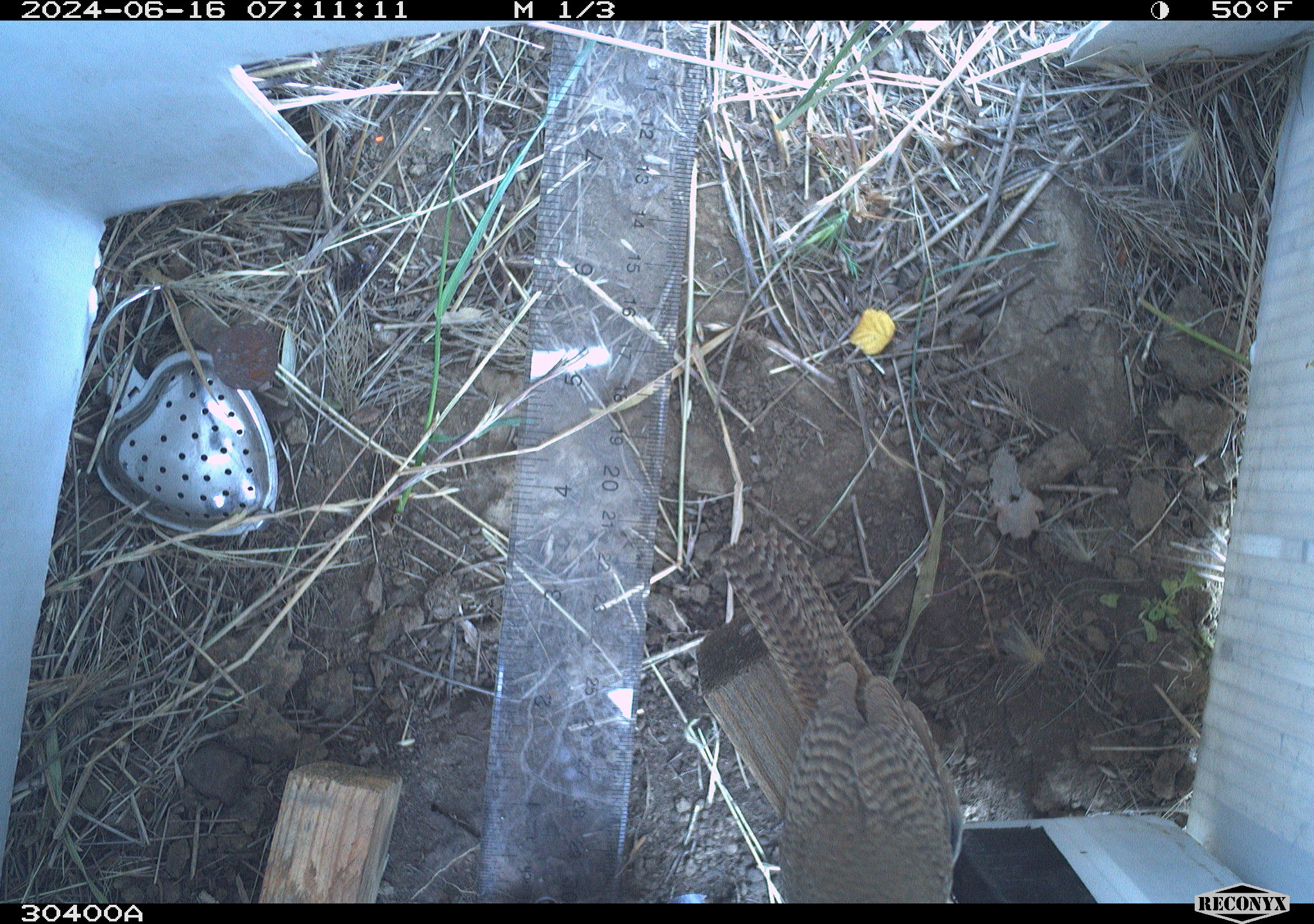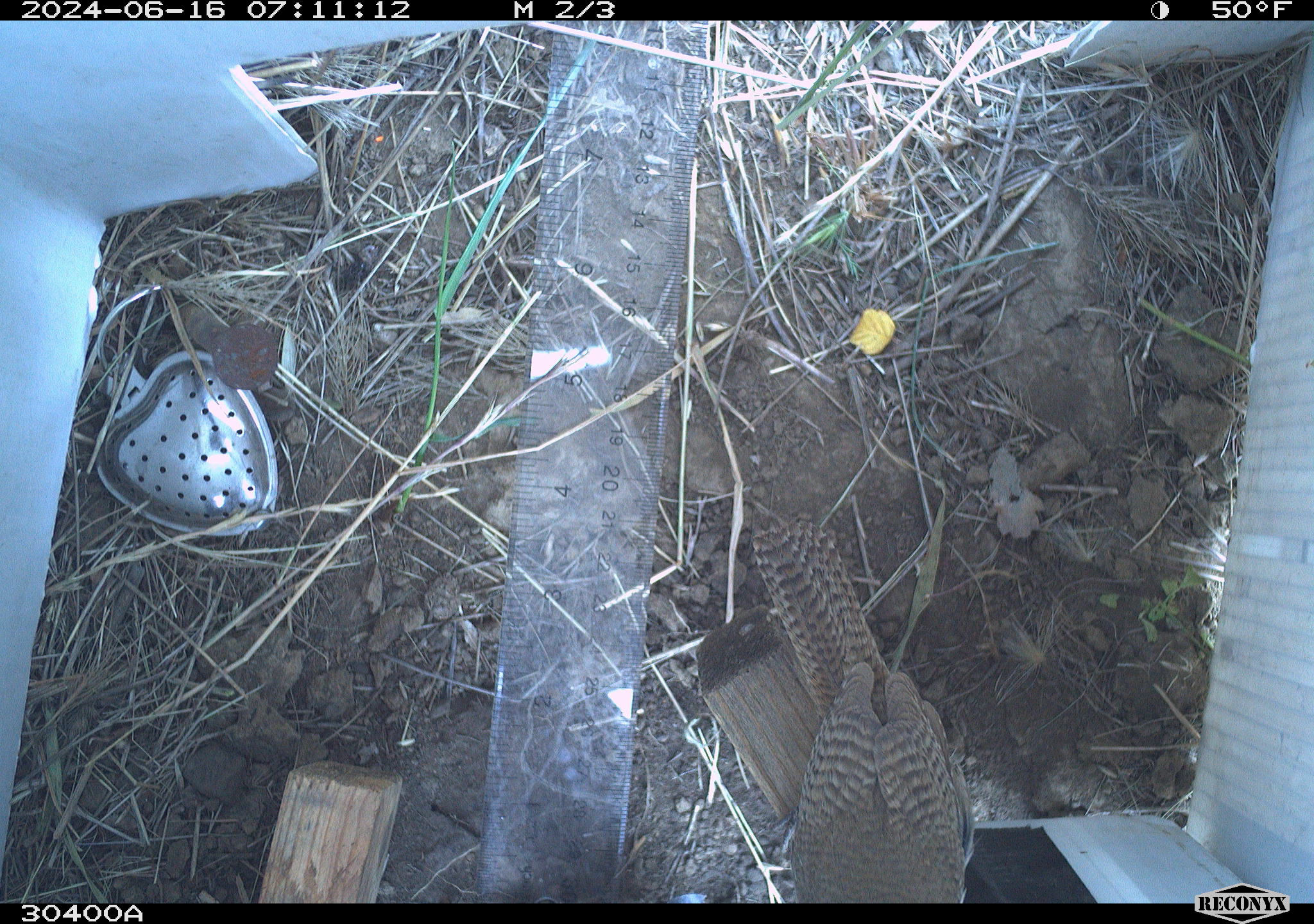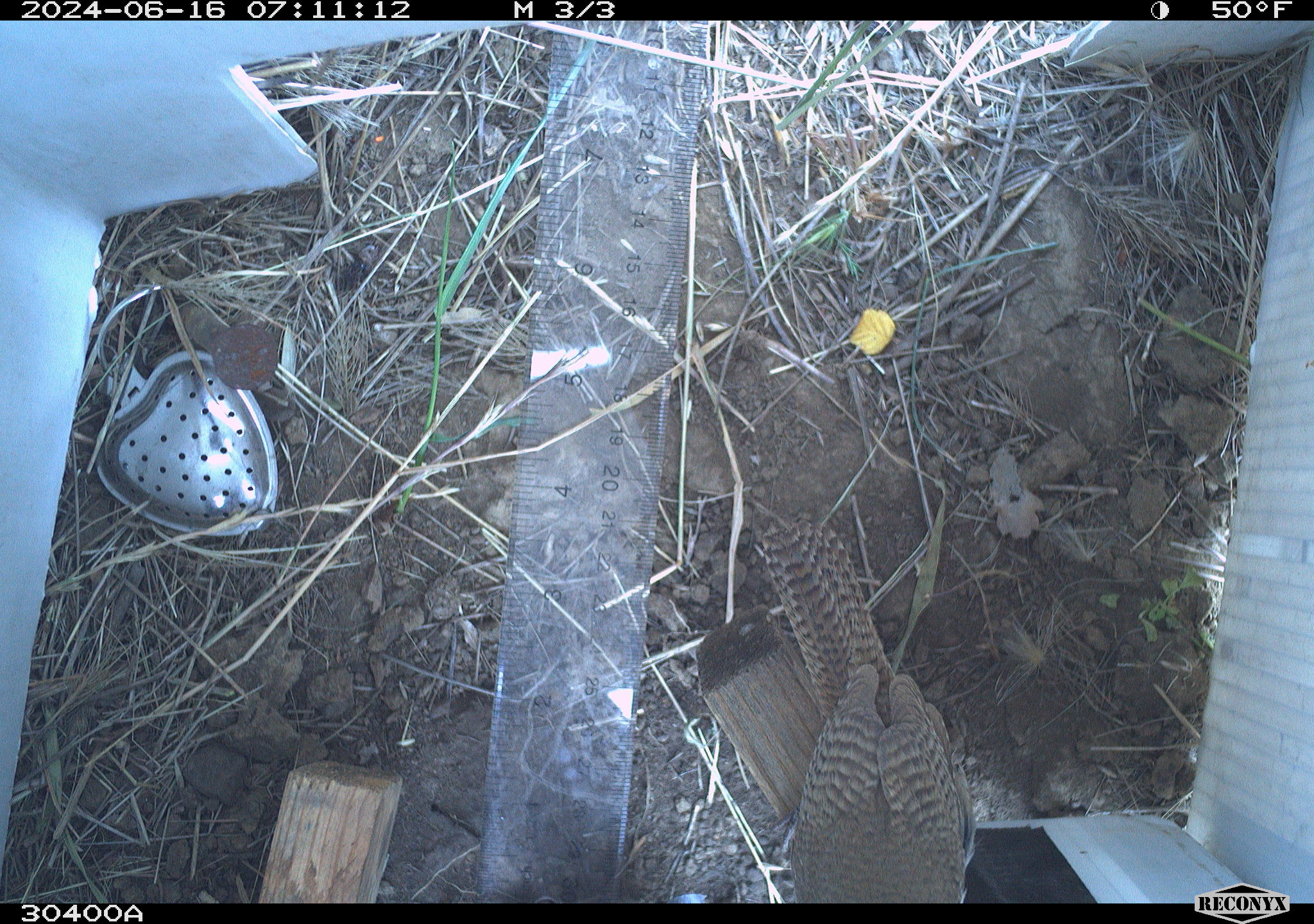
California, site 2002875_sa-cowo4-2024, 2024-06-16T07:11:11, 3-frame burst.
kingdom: Animalia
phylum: Chordata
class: Aves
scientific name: Aves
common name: bird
Bird (Aves).